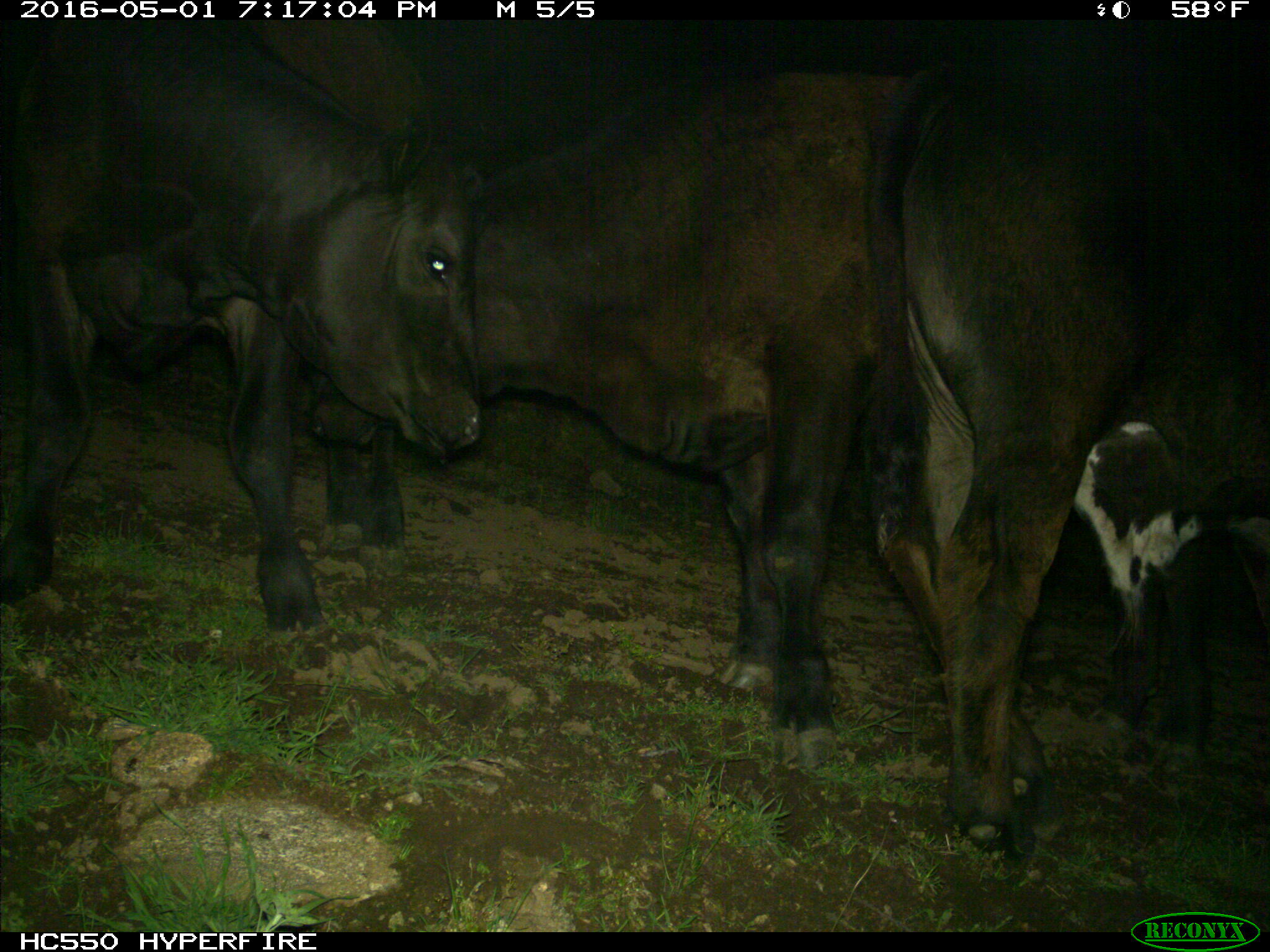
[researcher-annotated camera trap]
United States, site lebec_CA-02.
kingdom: Animalia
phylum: Chordata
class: Mammalia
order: Artiodactyla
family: Bovidae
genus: Bos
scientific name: Bos taurus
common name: domestic cow